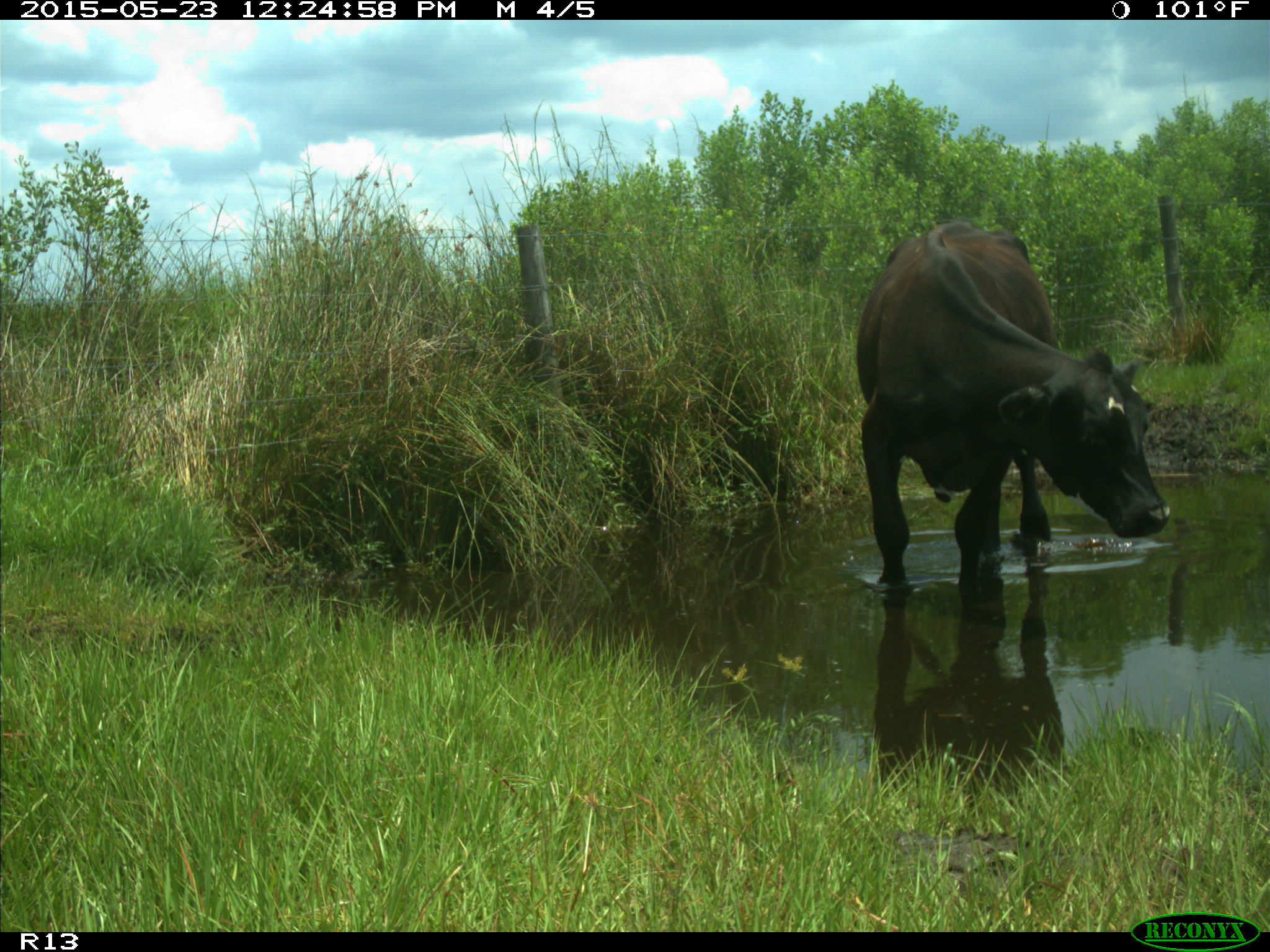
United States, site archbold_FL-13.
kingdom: Animalia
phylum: Chordata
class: Mammalia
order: Artiodactyla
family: Bovidae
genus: Bos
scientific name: Bos taurus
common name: domestic cow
Bos taurus (domestic cow).